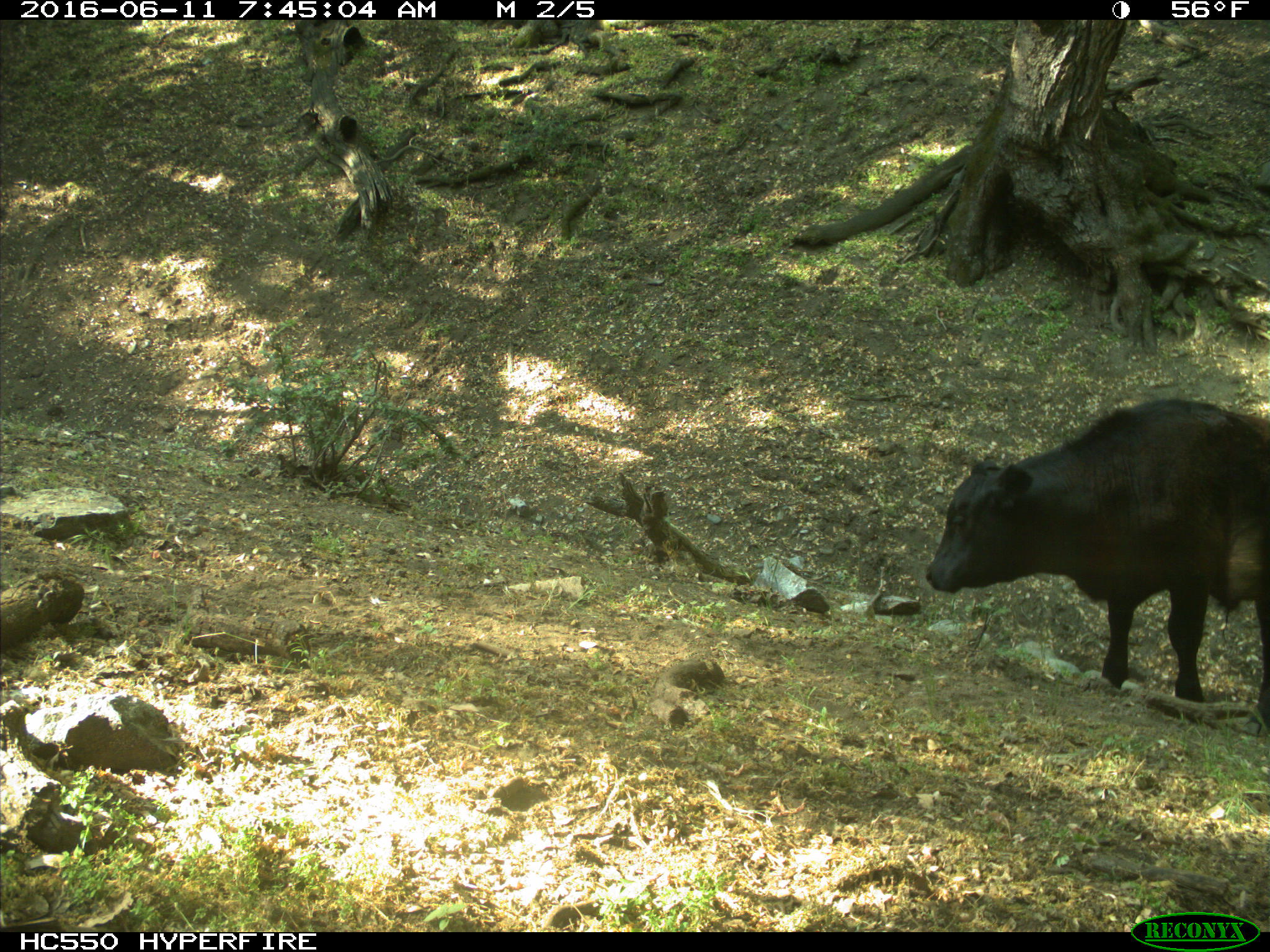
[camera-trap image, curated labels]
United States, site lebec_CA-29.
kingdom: Animalia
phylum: Chordata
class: Mammalia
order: Artiodactyla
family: Bovidae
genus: Bos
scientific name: Bos taurus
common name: domestic cow